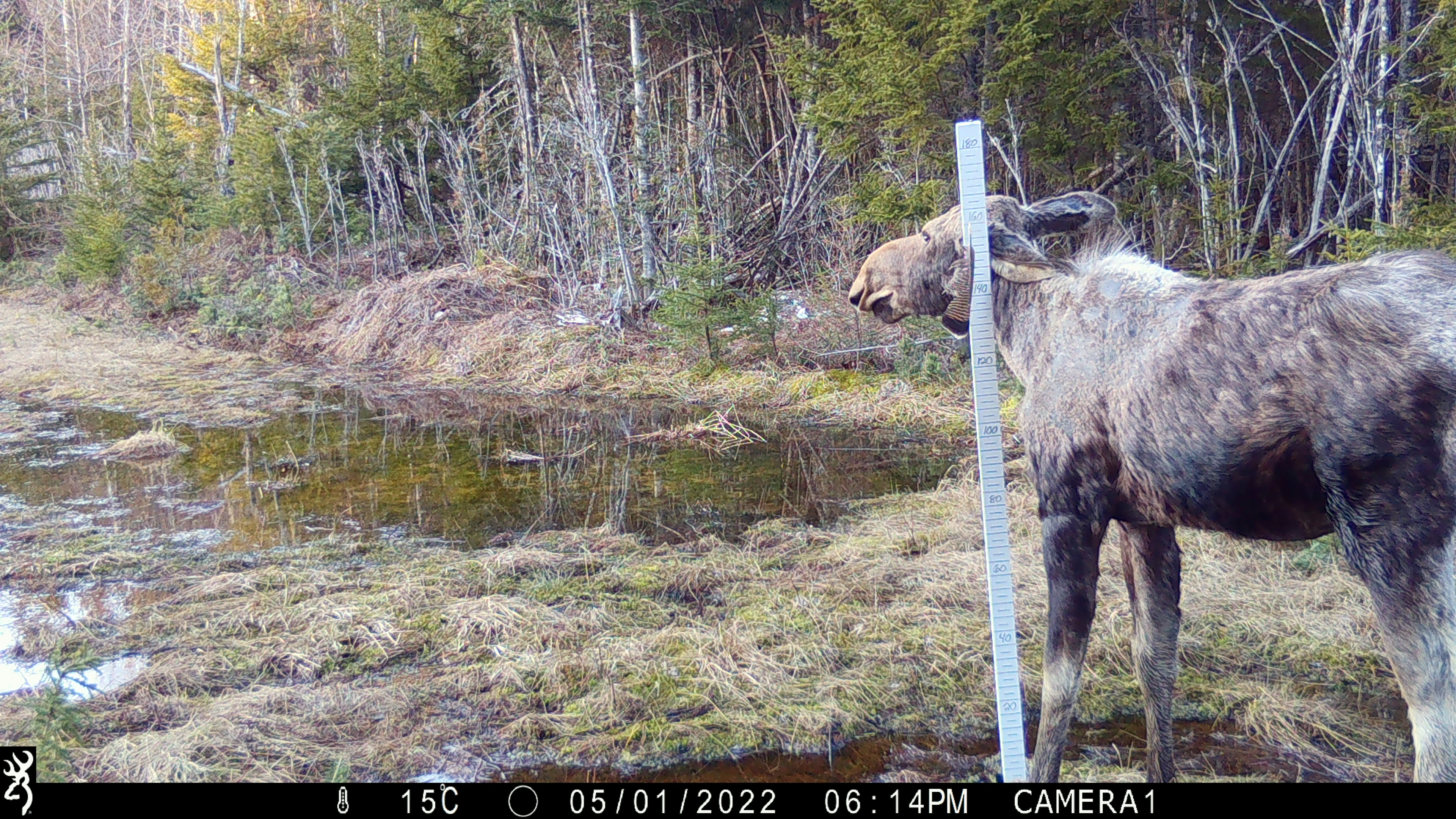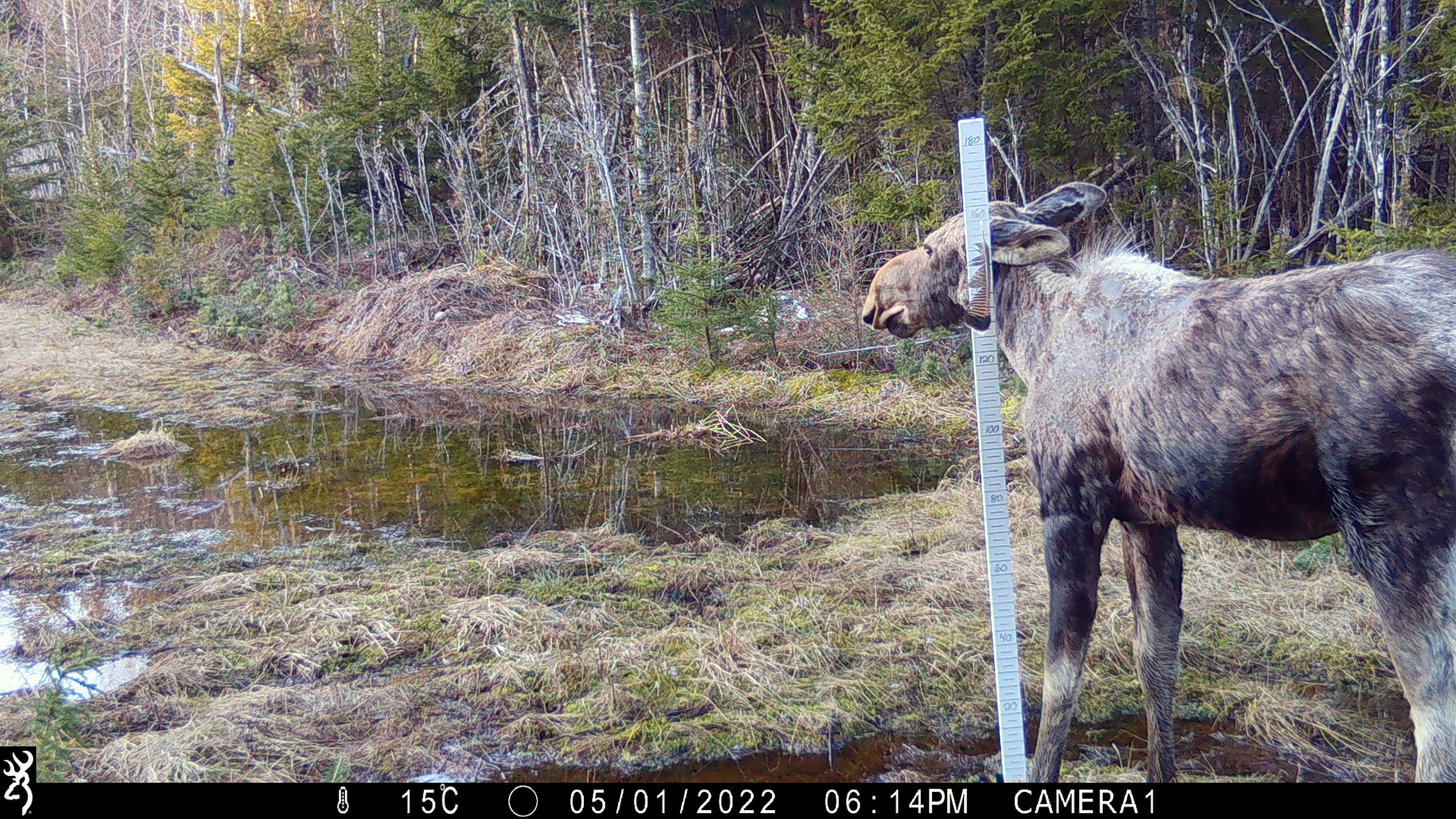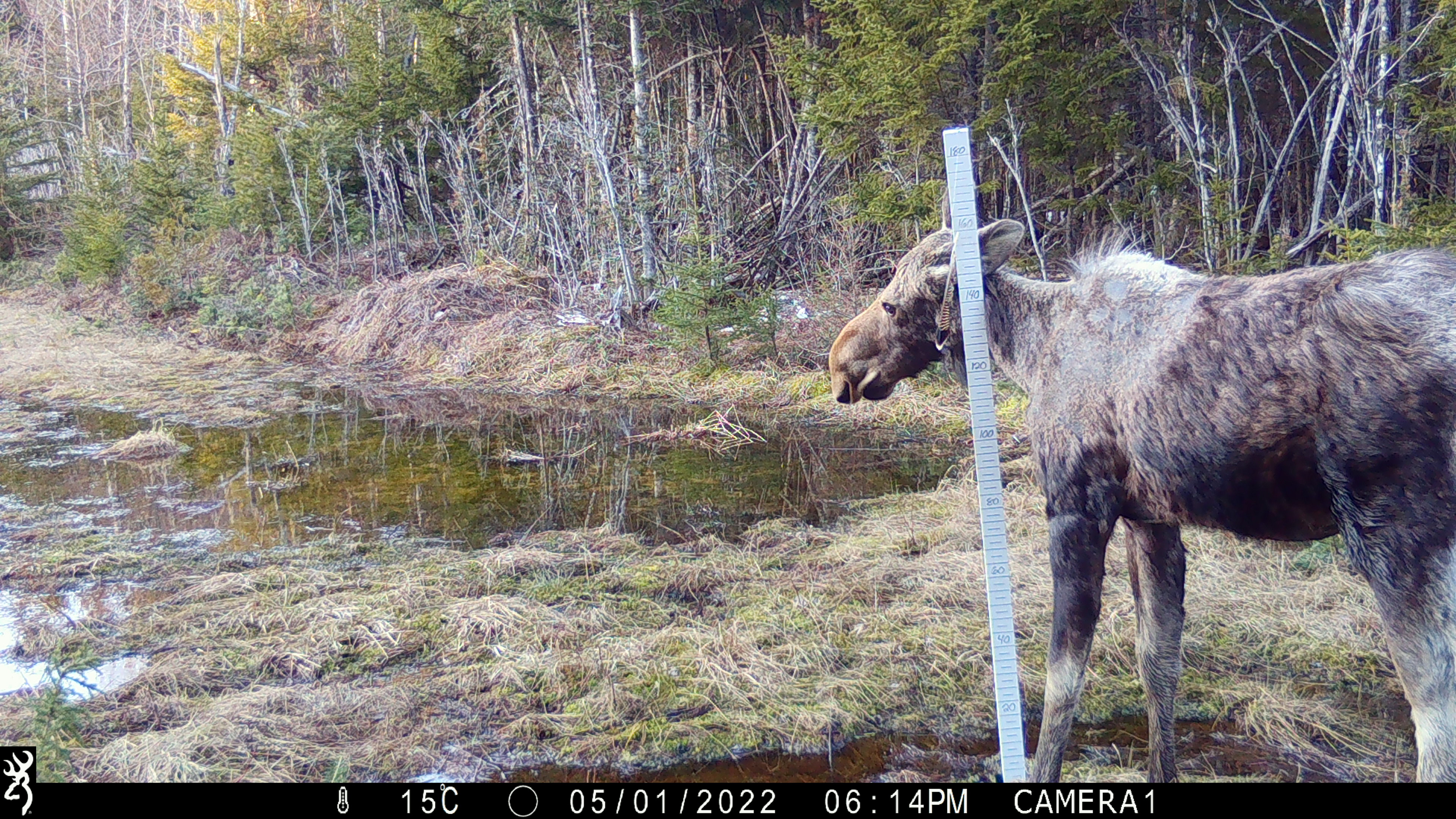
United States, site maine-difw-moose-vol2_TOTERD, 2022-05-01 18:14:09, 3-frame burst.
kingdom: Animalia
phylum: Chordata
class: Mammalia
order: Artiodactyla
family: Cervidae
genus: Alces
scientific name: Alces alces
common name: moose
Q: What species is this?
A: Moose (Alces alces).